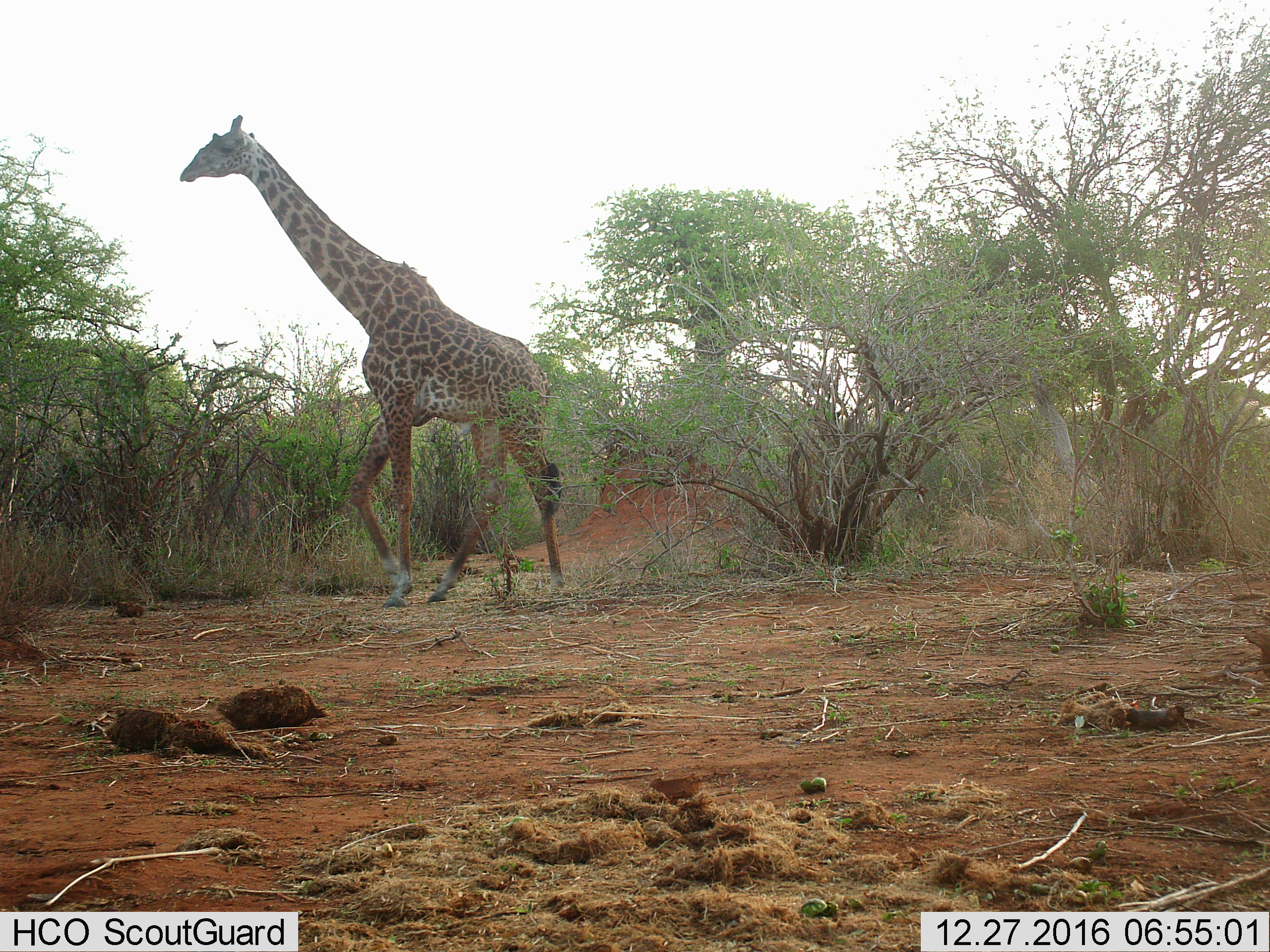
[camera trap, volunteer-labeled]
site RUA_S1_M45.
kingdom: Animalia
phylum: Chordata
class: Mammalia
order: Artiodactyla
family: Giraffidae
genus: Giraffa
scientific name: Giraffa camelopardalis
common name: giraffe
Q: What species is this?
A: Giraffe (Giraffa camelopardalis).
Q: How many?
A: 1.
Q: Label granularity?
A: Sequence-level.